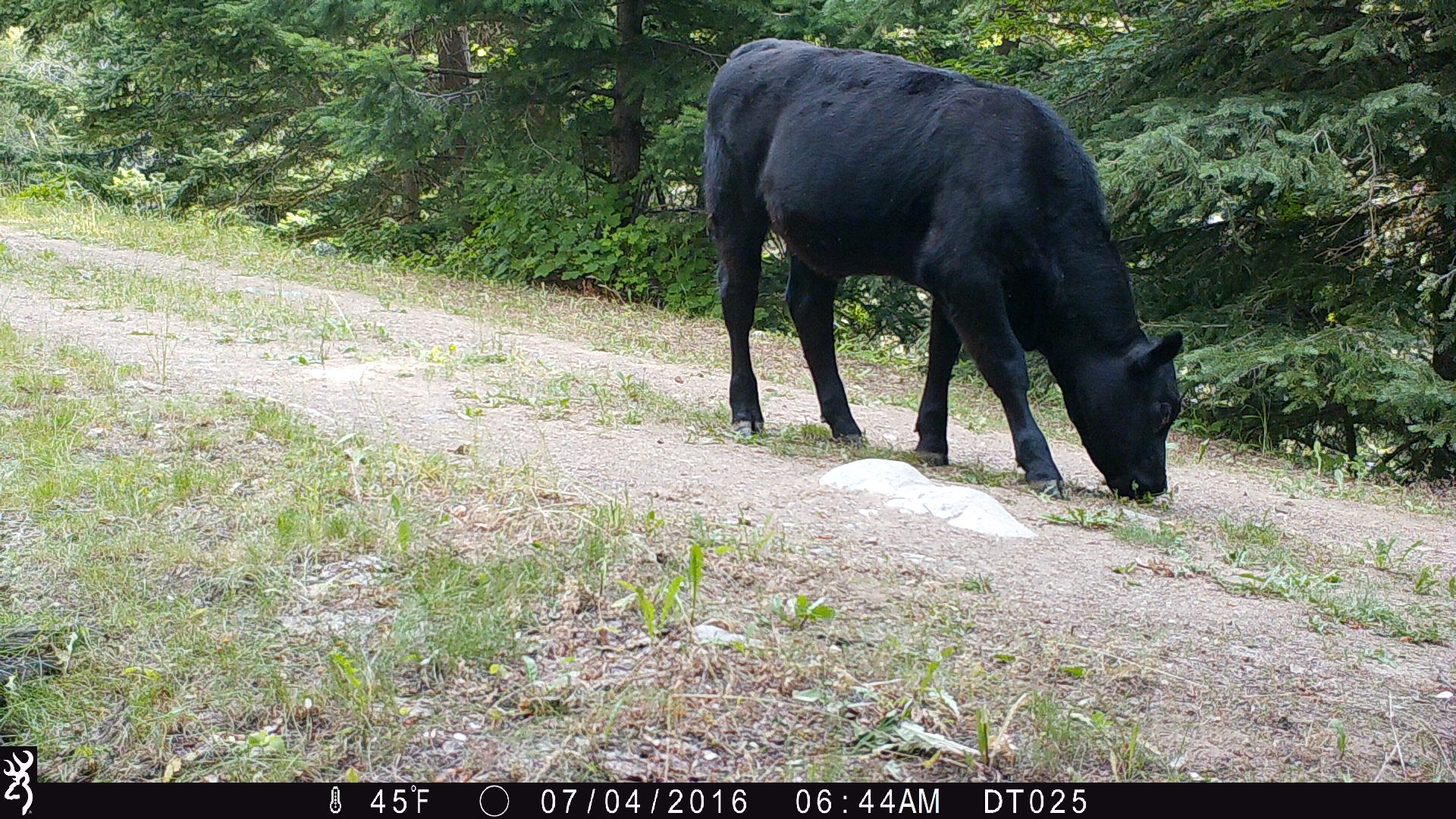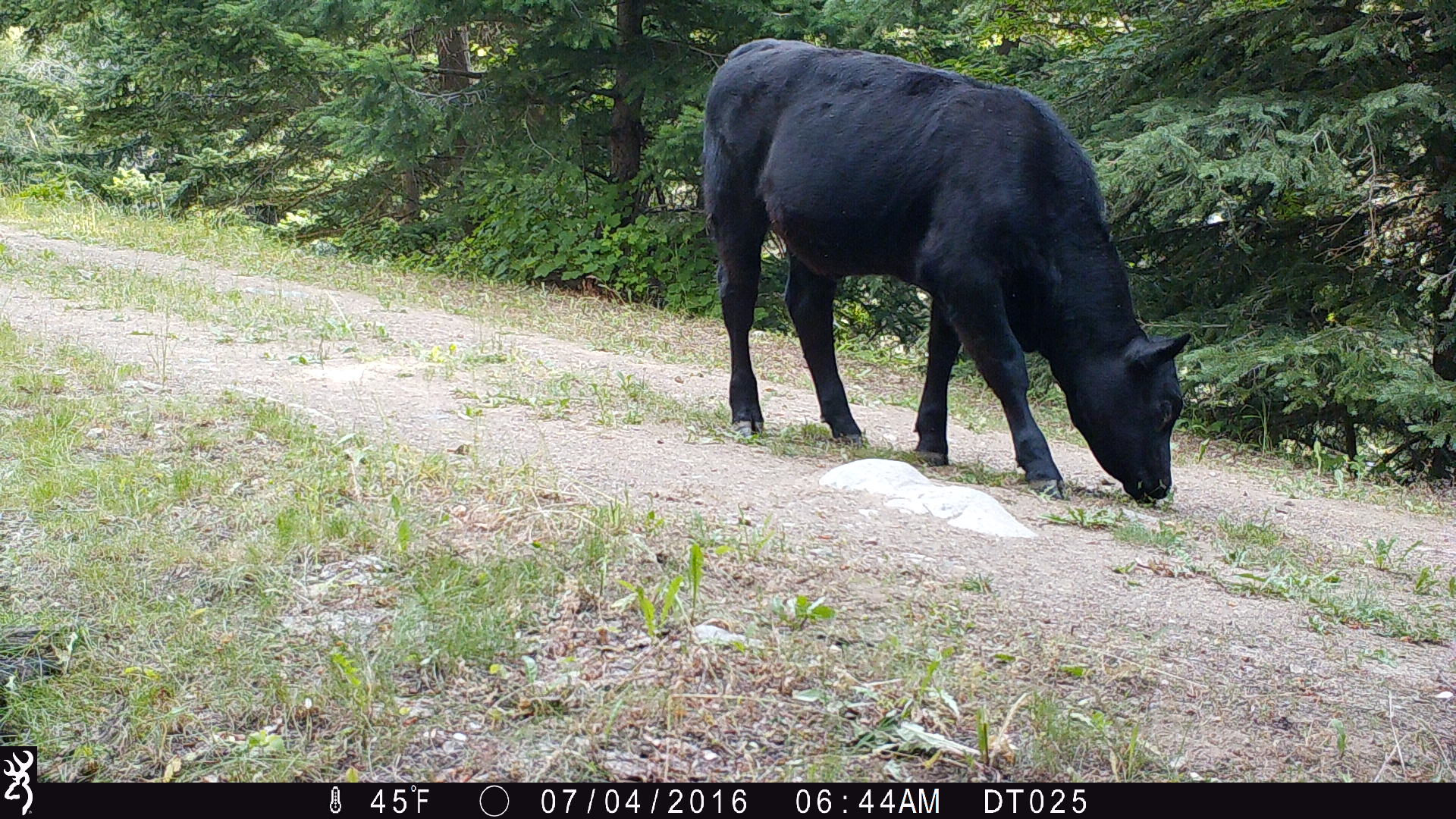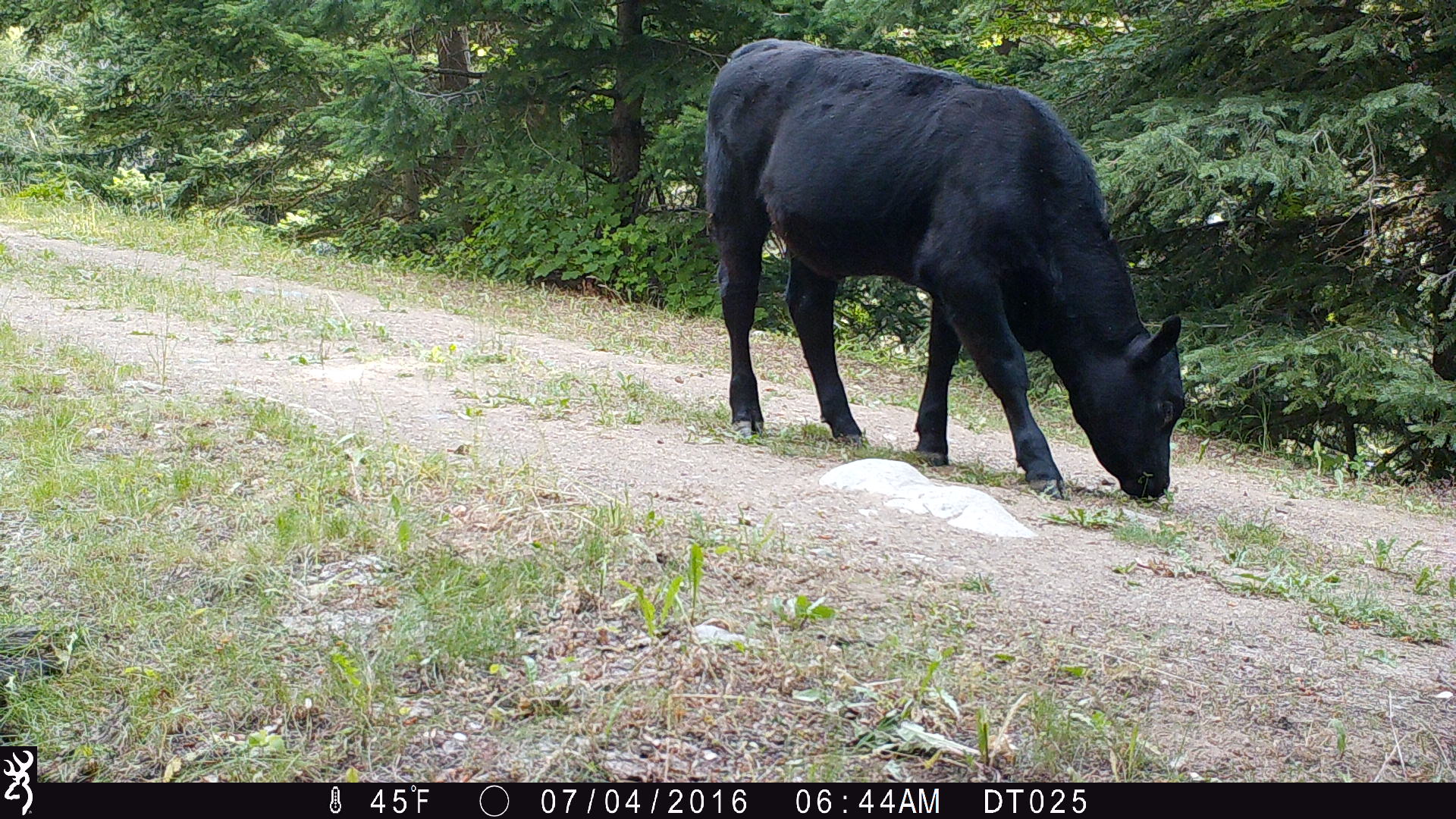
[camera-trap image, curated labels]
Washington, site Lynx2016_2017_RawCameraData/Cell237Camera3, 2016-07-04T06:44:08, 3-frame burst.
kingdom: Animalia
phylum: Chordata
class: Mammalia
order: Artiodactyla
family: Bovidae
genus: Bos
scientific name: Bos taurus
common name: domestic cattle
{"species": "domestic cattle (Bos taurus)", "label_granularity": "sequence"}